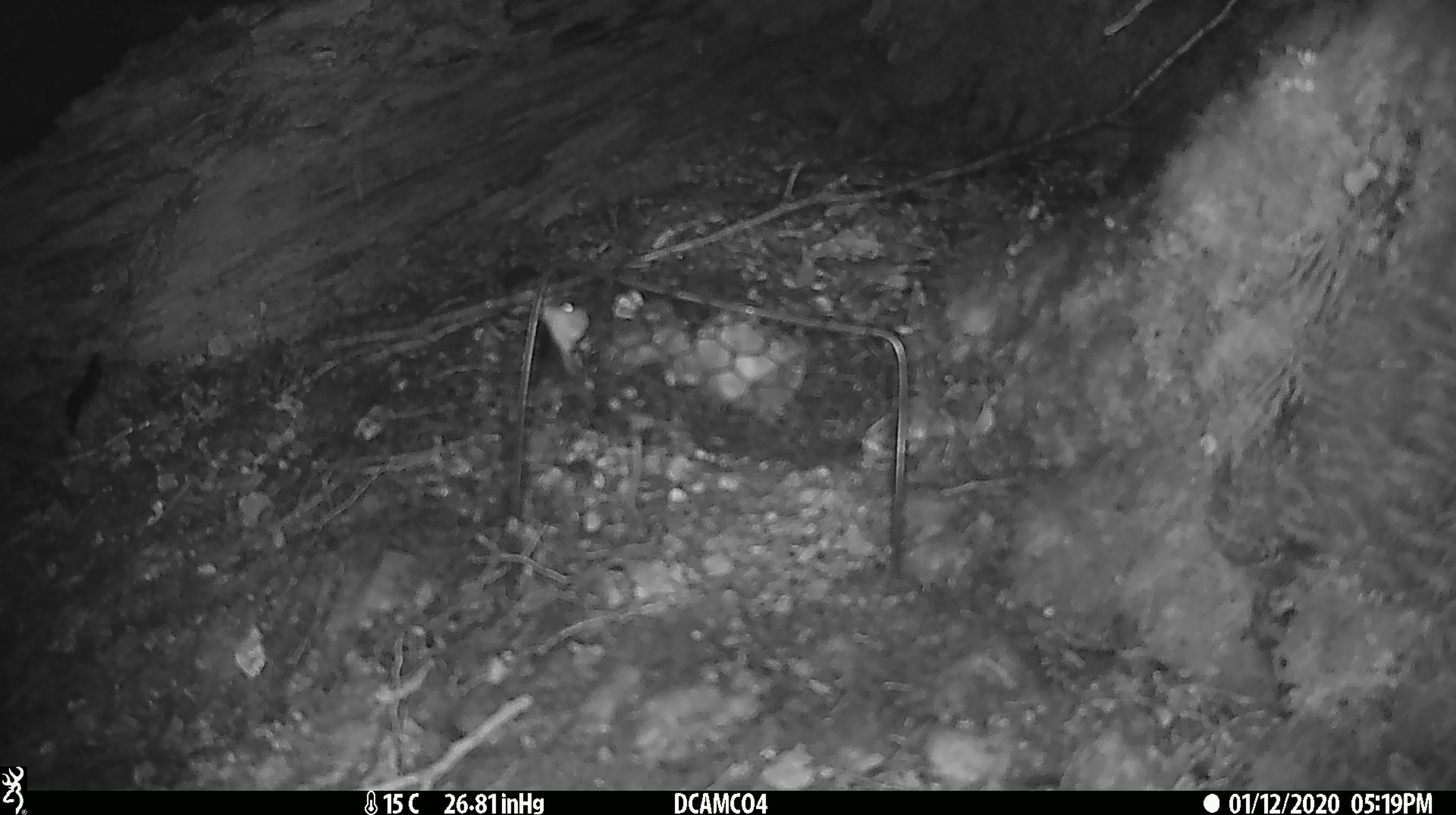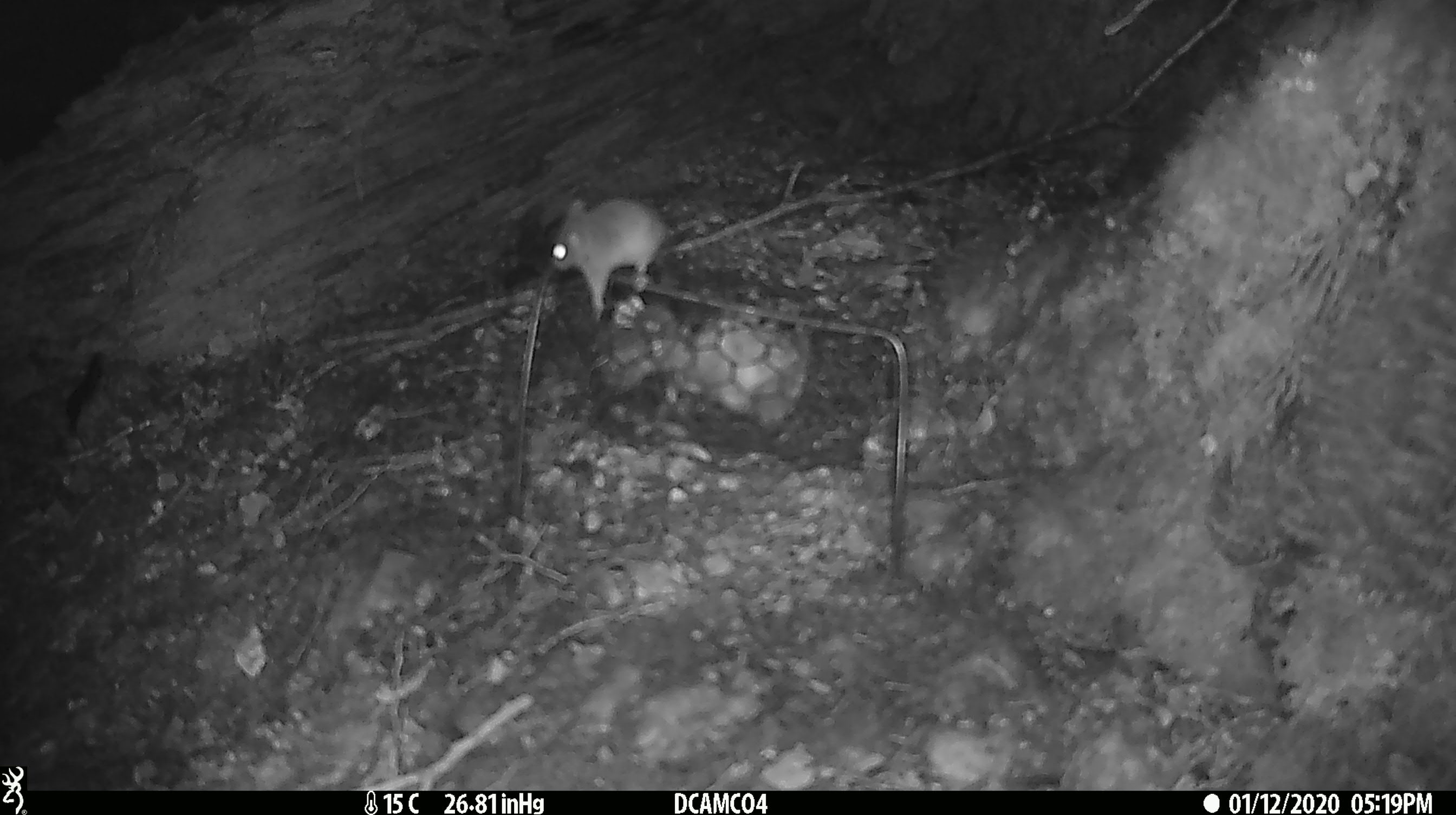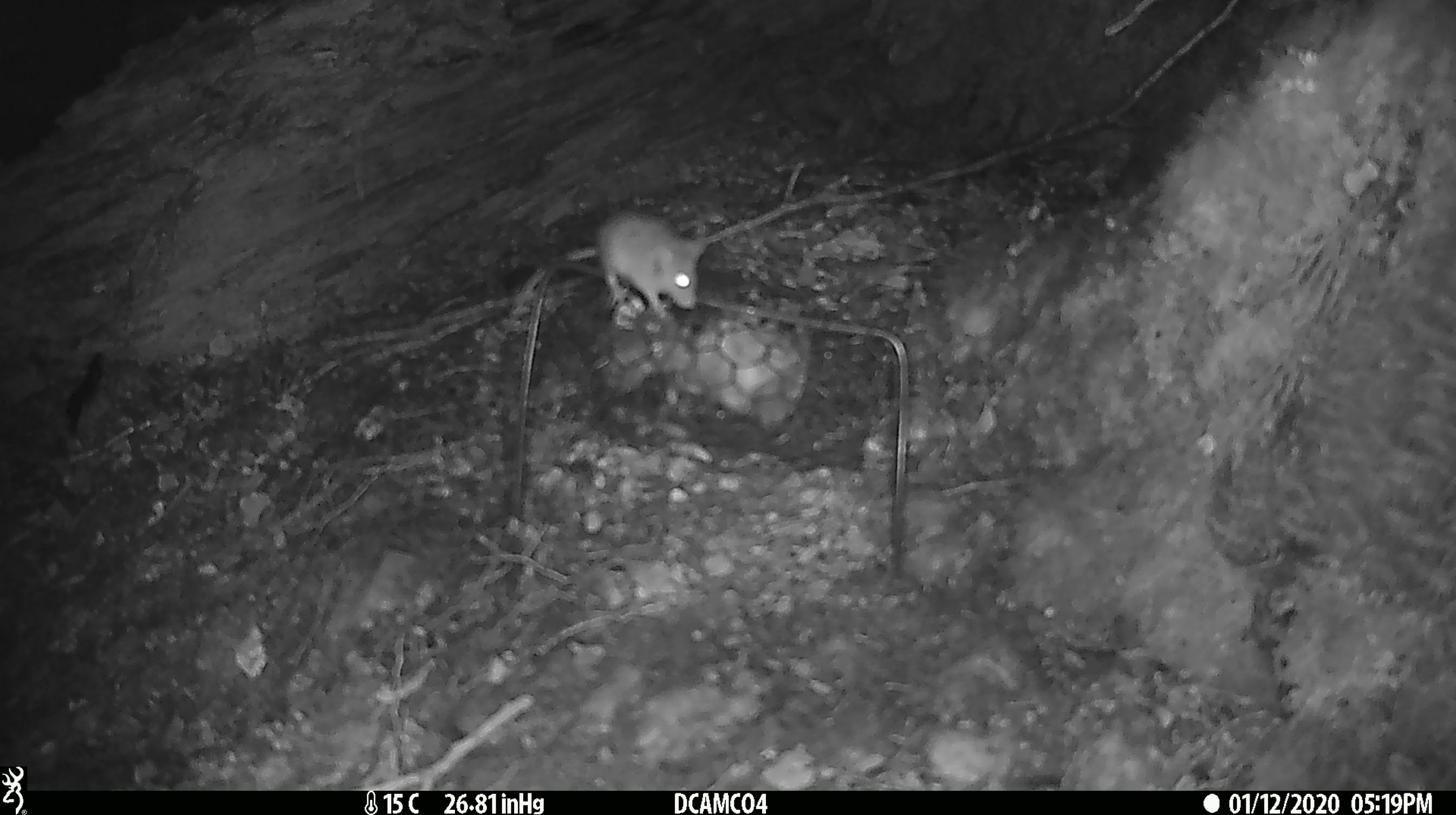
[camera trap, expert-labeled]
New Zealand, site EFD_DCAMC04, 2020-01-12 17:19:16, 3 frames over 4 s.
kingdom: Animalia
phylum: Chordata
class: Mammalia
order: Rodentia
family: Muridae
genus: Mus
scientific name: Mus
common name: mouse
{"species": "mouse (Mus)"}